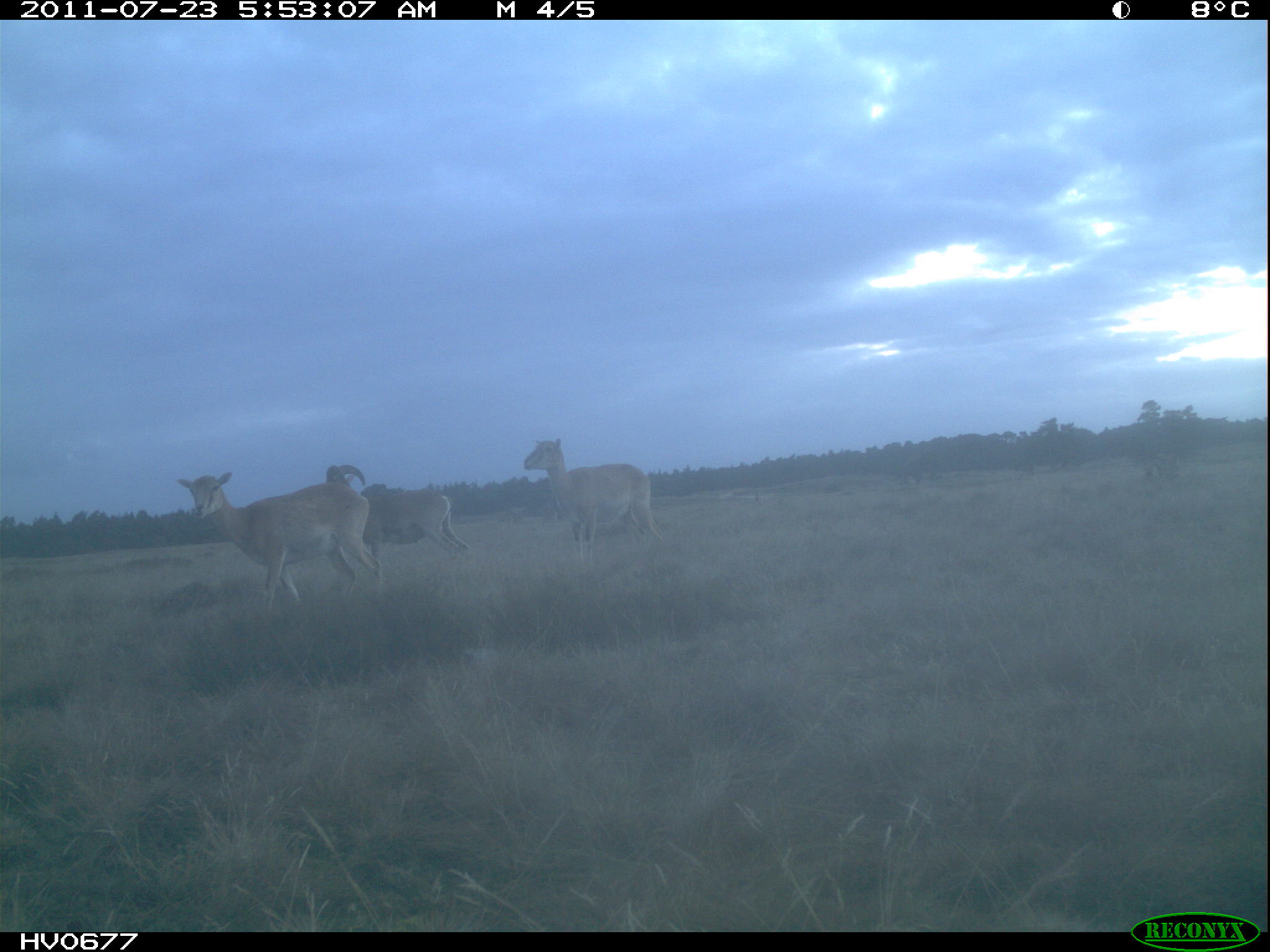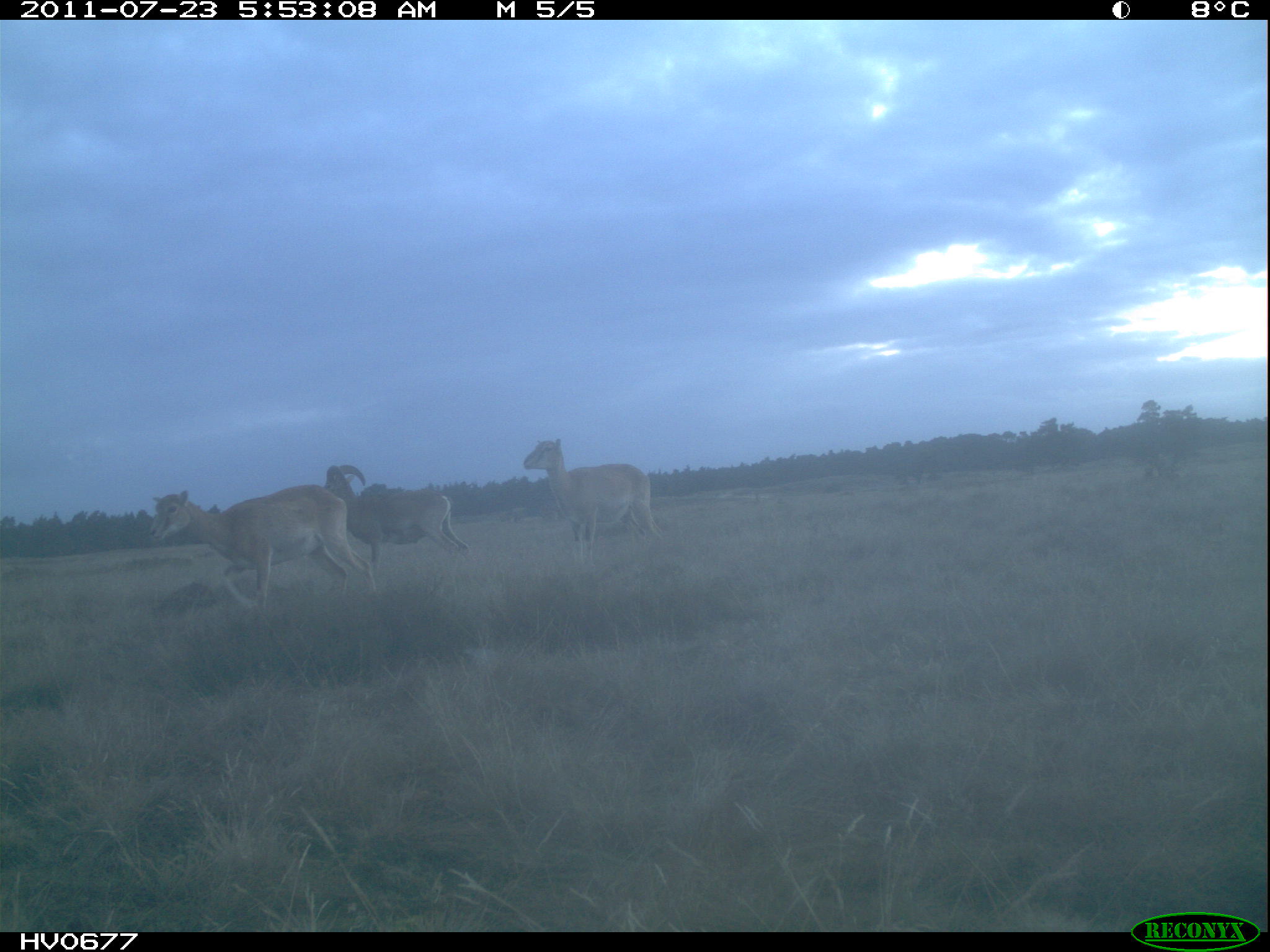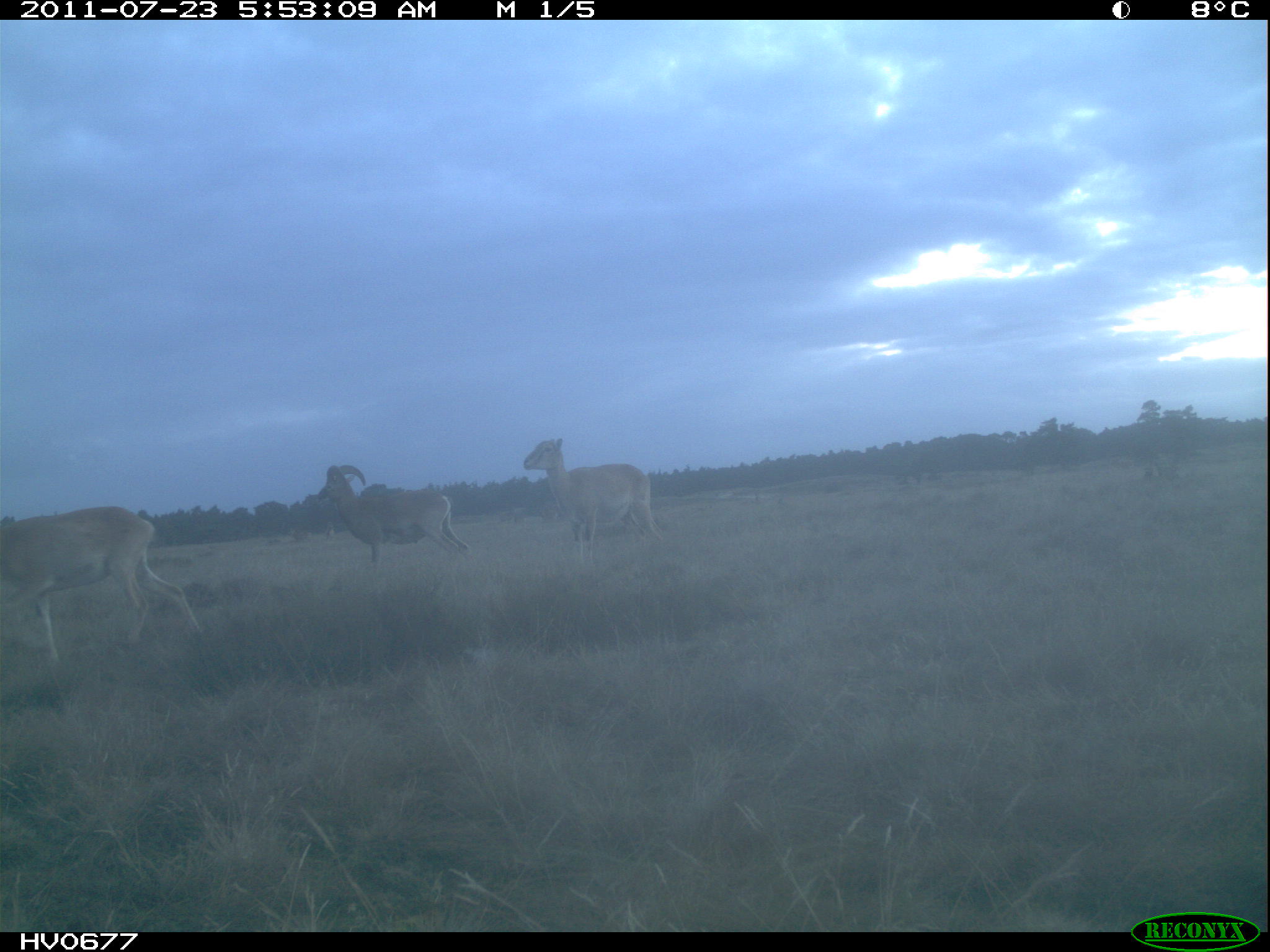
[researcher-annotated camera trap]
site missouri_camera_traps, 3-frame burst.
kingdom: Animalia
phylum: Chordata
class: Mammalia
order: Artiodactyla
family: Bovidae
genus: Ovis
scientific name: Ovis ammon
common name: mouflon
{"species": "mouflon (Ovis ammon)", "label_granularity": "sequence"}